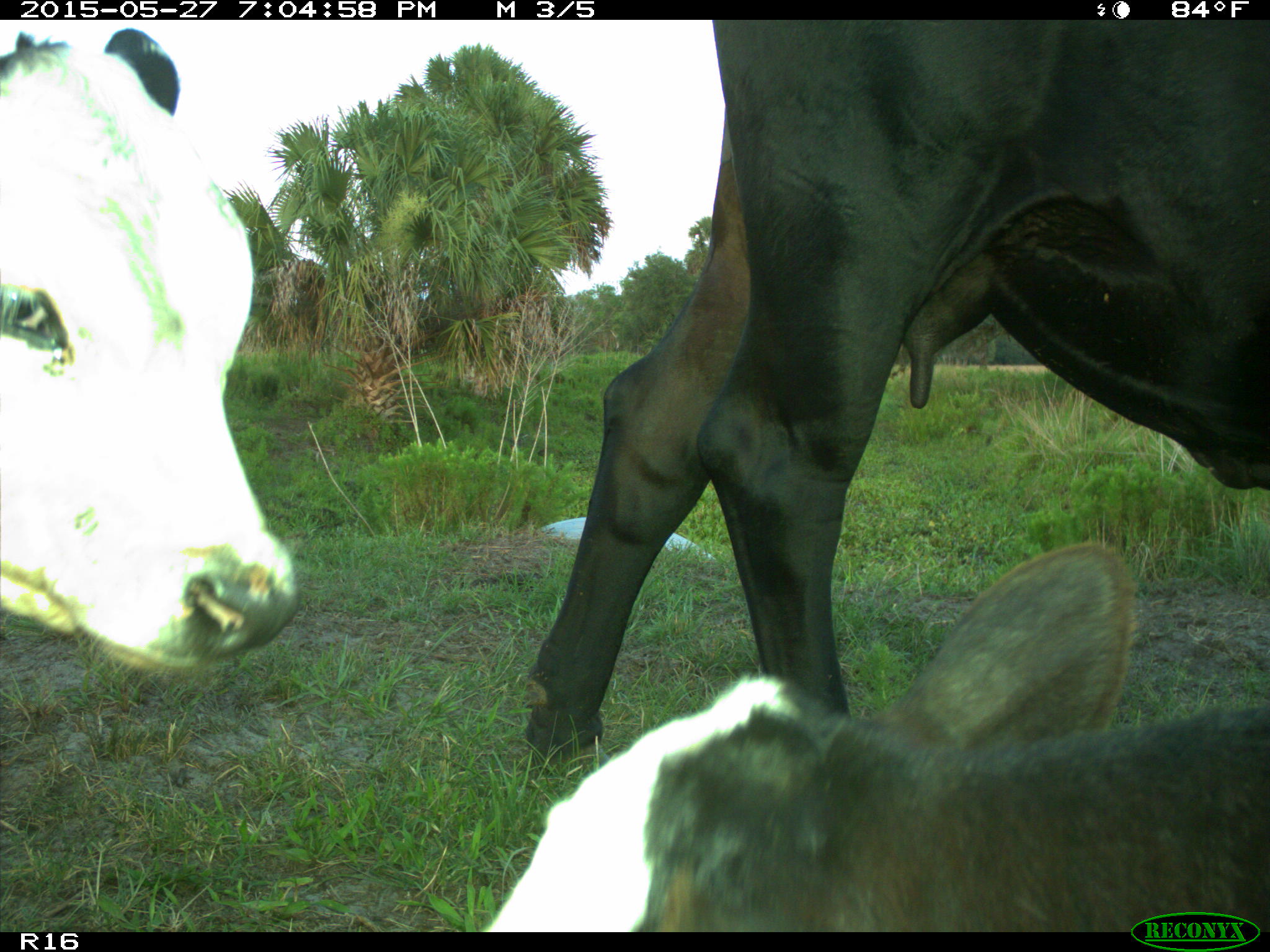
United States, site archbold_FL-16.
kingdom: Animalia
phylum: Chordata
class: Mammalia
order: Artiodactyla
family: Bovidae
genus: Bos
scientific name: Bos taurus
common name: domestic cow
Bos taurus (domestic cow).